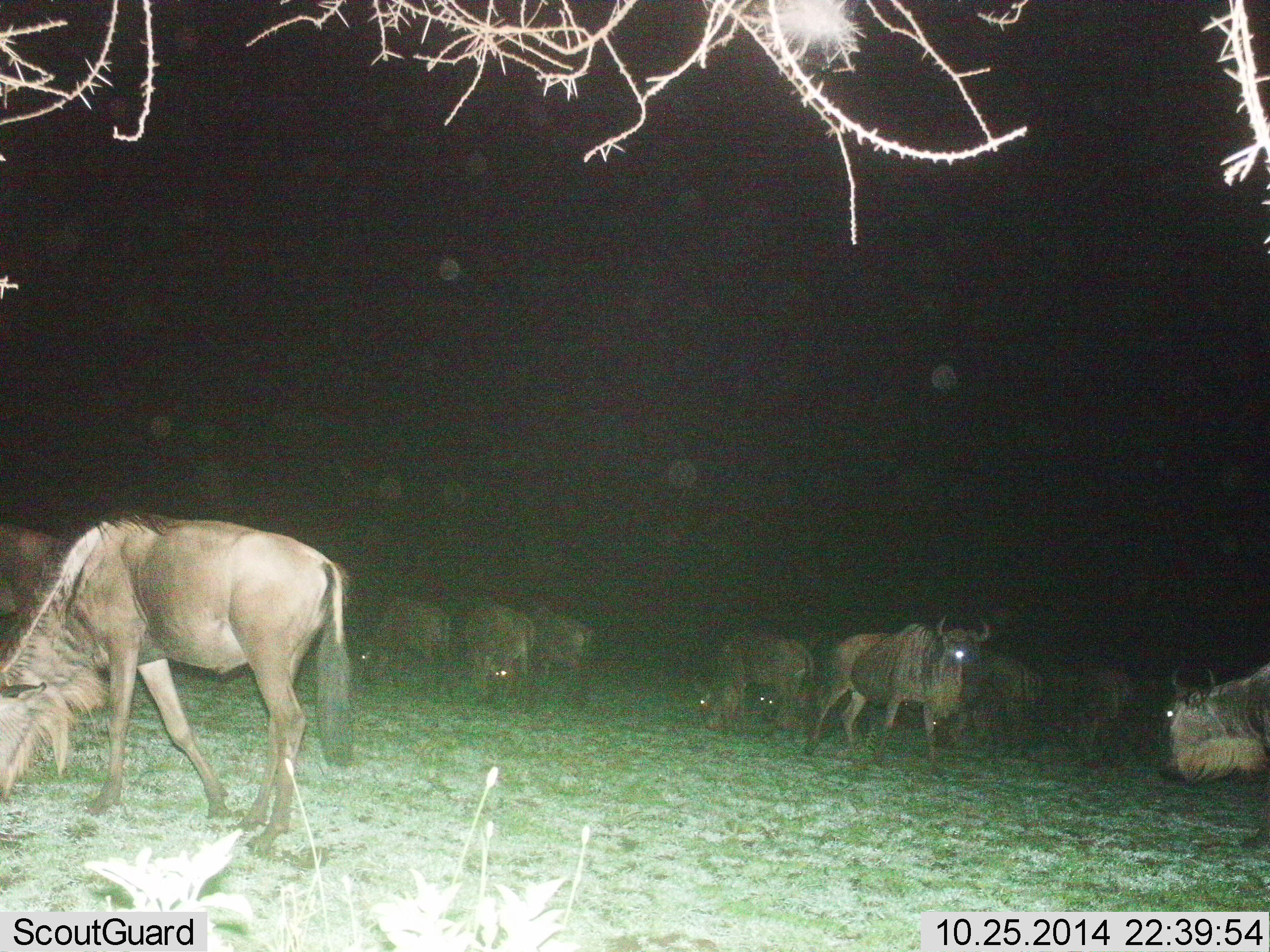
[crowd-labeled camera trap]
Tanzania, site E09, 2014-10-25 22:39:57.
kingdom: Animalia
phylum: Chordata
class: Mammalia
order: Artiodactyla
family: Bovidae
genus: Connochaetes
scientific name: Connochaetes taurinus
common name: blue wildebeest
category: wildebeest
Wildebeest (blue wildebeest) (Connochaetes taurinus), count 11-50. Behavior (volunteer vote fractions): standing 60%, resting 0%, moving 20%, interacting 10%. Young present (vote fraction): 0%. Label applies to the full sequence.